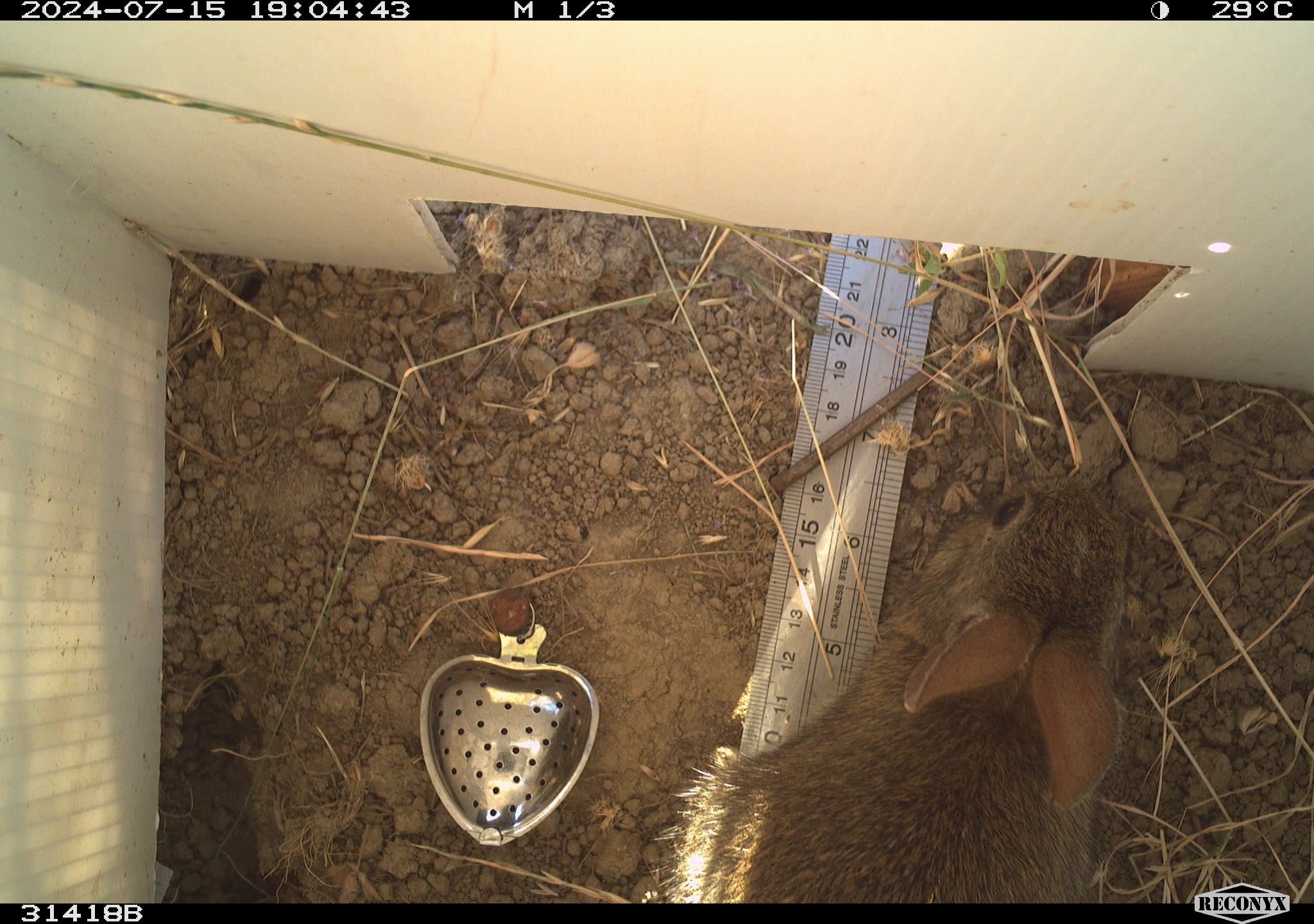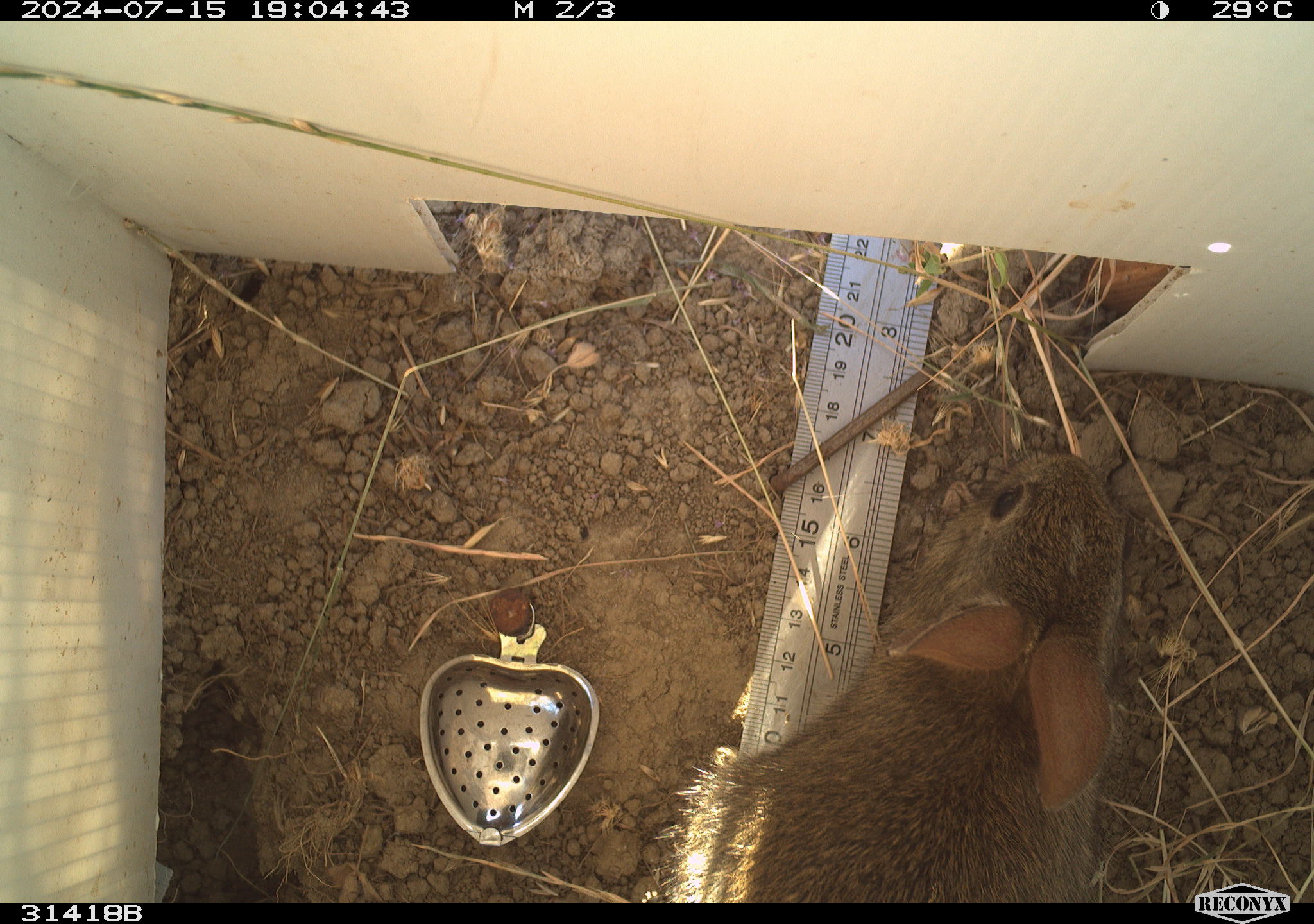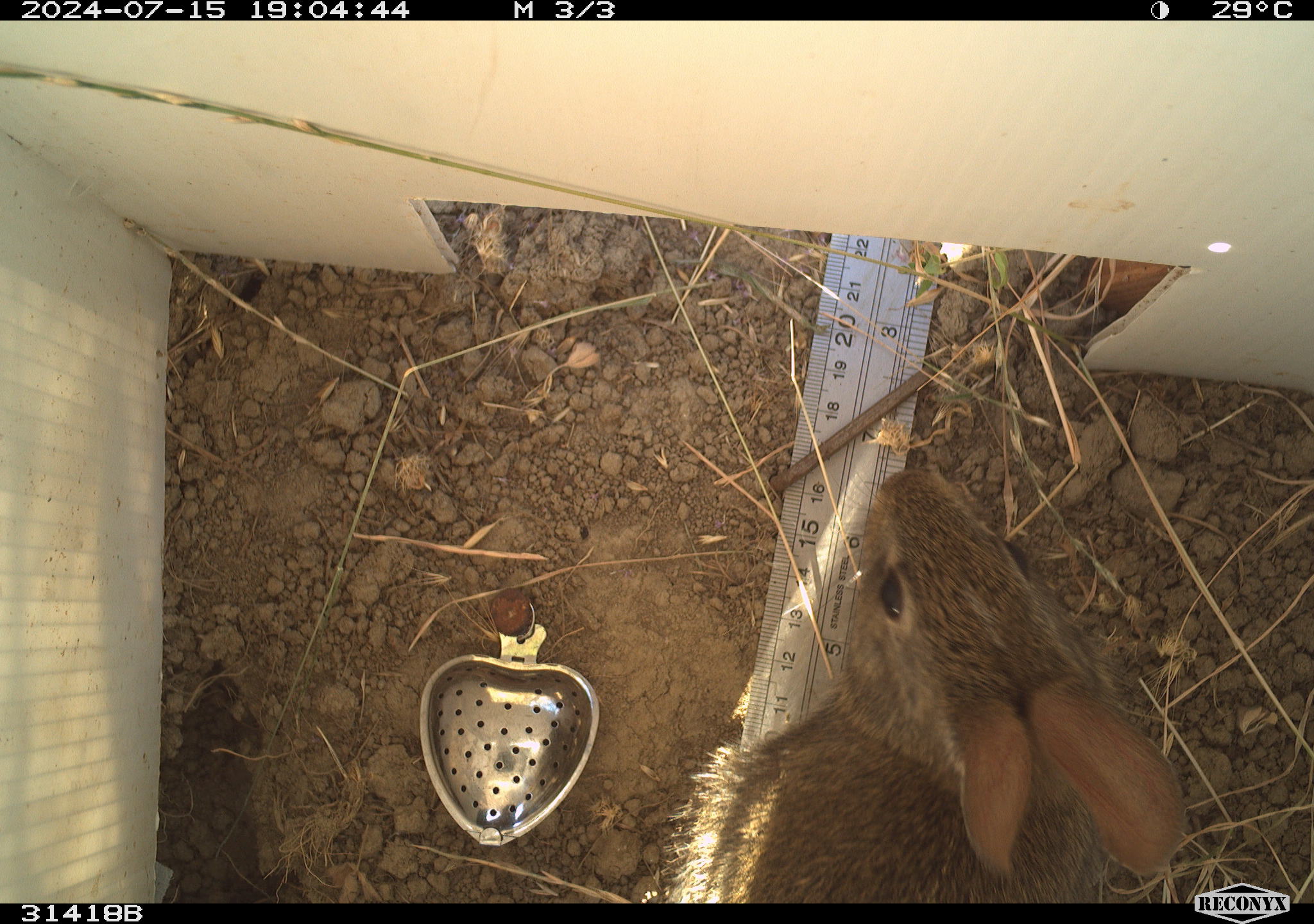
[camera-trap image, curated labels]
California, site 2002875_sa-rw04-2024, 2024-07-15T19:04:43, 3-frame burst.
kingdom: Animalia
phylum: Chordata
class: Mammalia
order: Lagomorpha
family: Leporidae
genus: Sylvilagus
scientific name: Sylvilagus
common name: cottontail rabbits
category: sylvilagus species